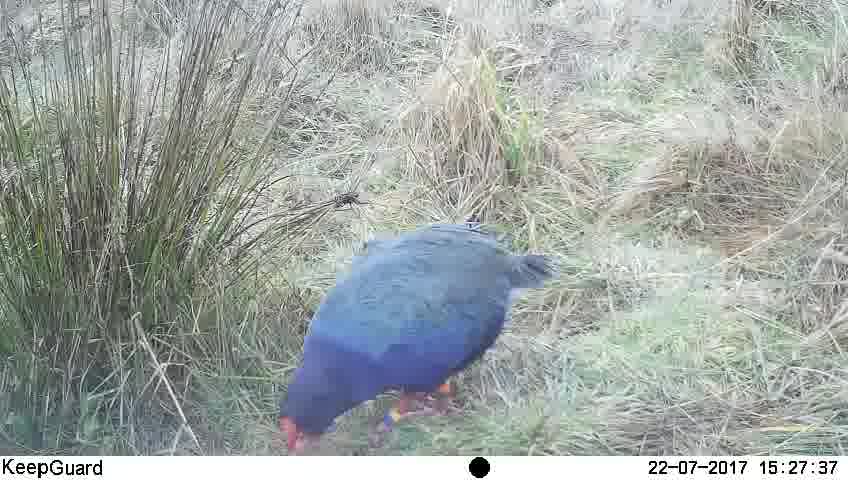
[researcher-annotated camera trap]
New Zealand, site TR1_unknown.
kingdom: Animalia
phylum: Chordata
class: Aves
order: Gruiformes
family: Rallidae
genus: Porphyrio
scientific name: Porphyrio mantelli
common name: takahe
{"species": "takahe (Porphyrio mantelli)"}